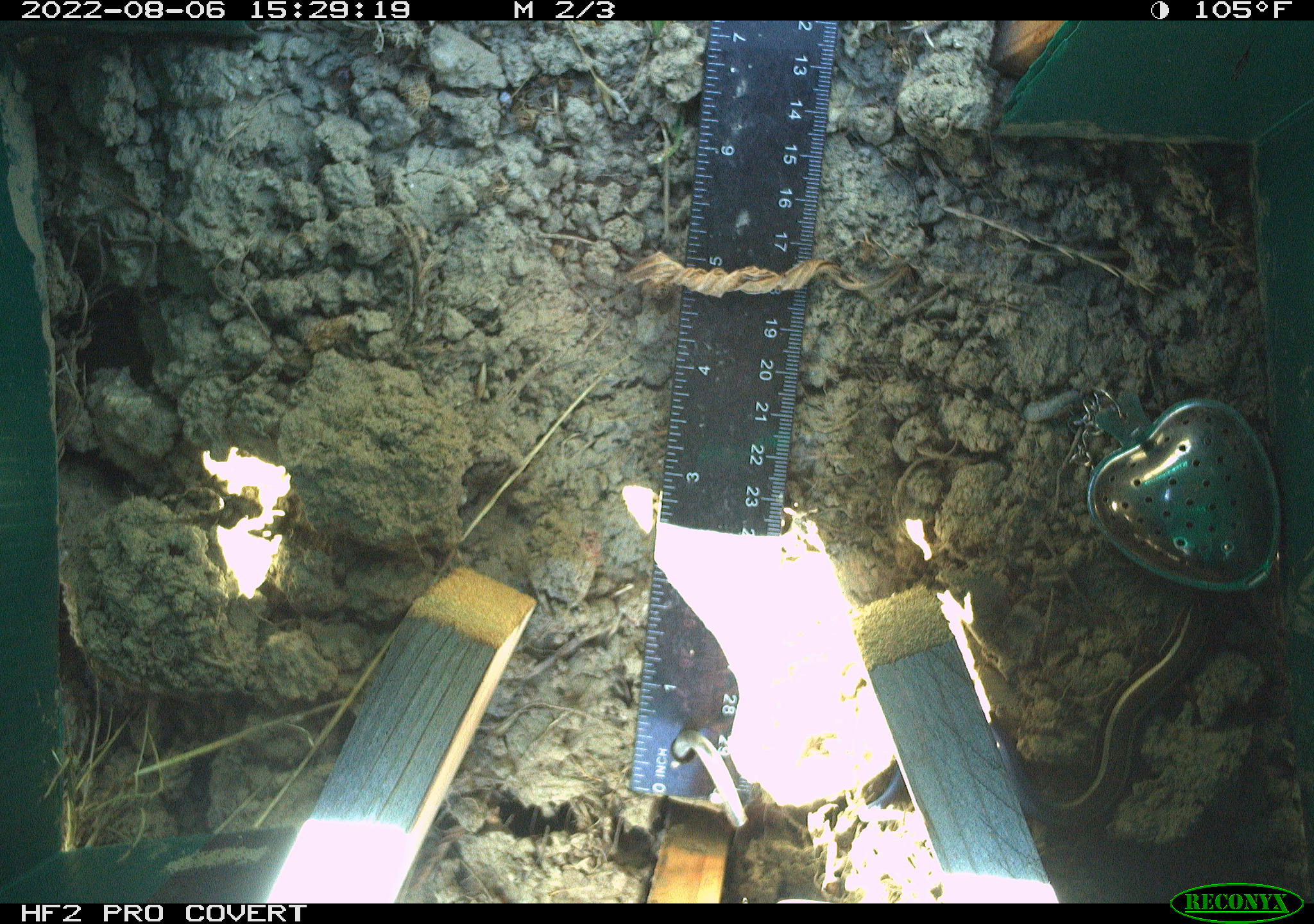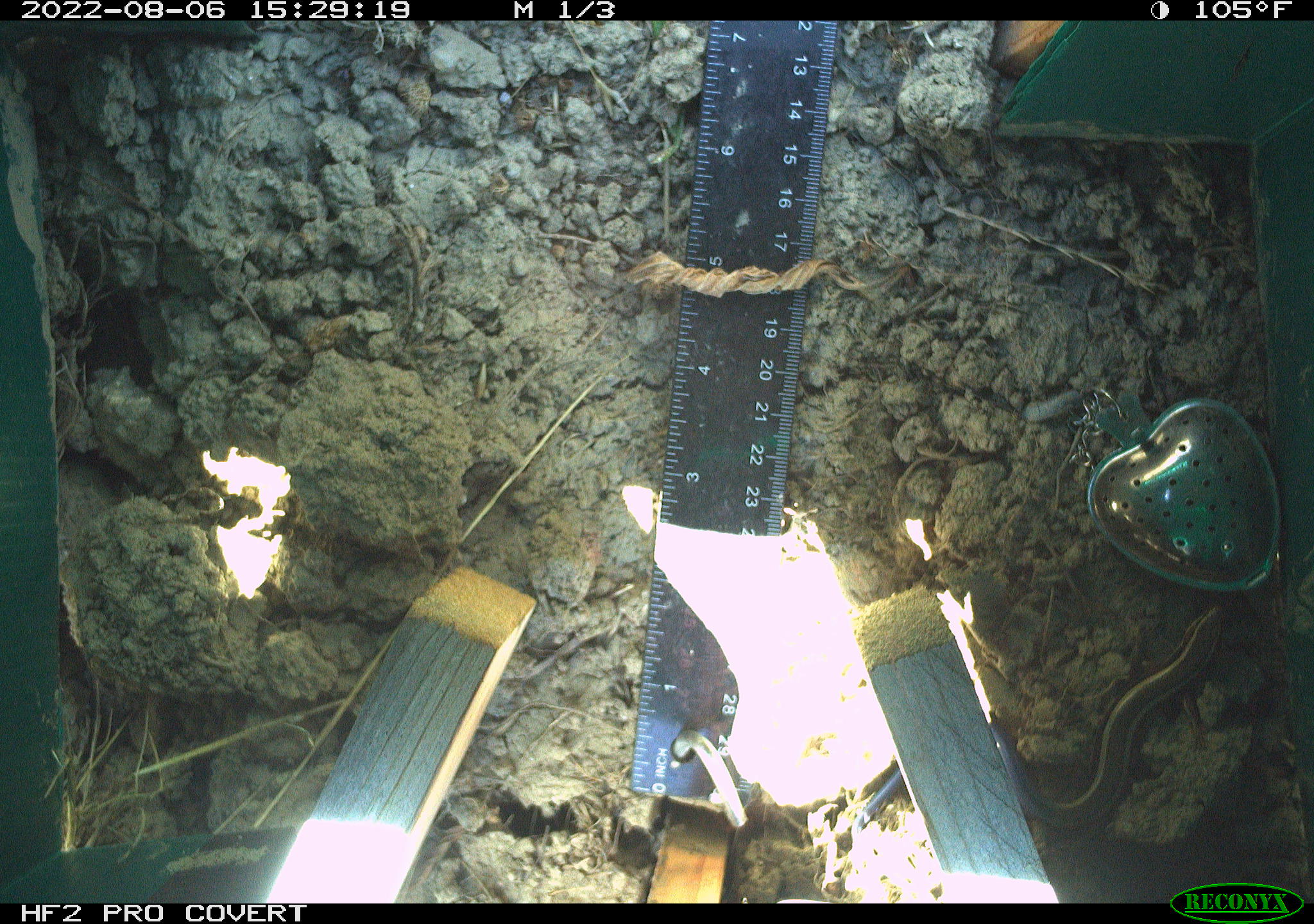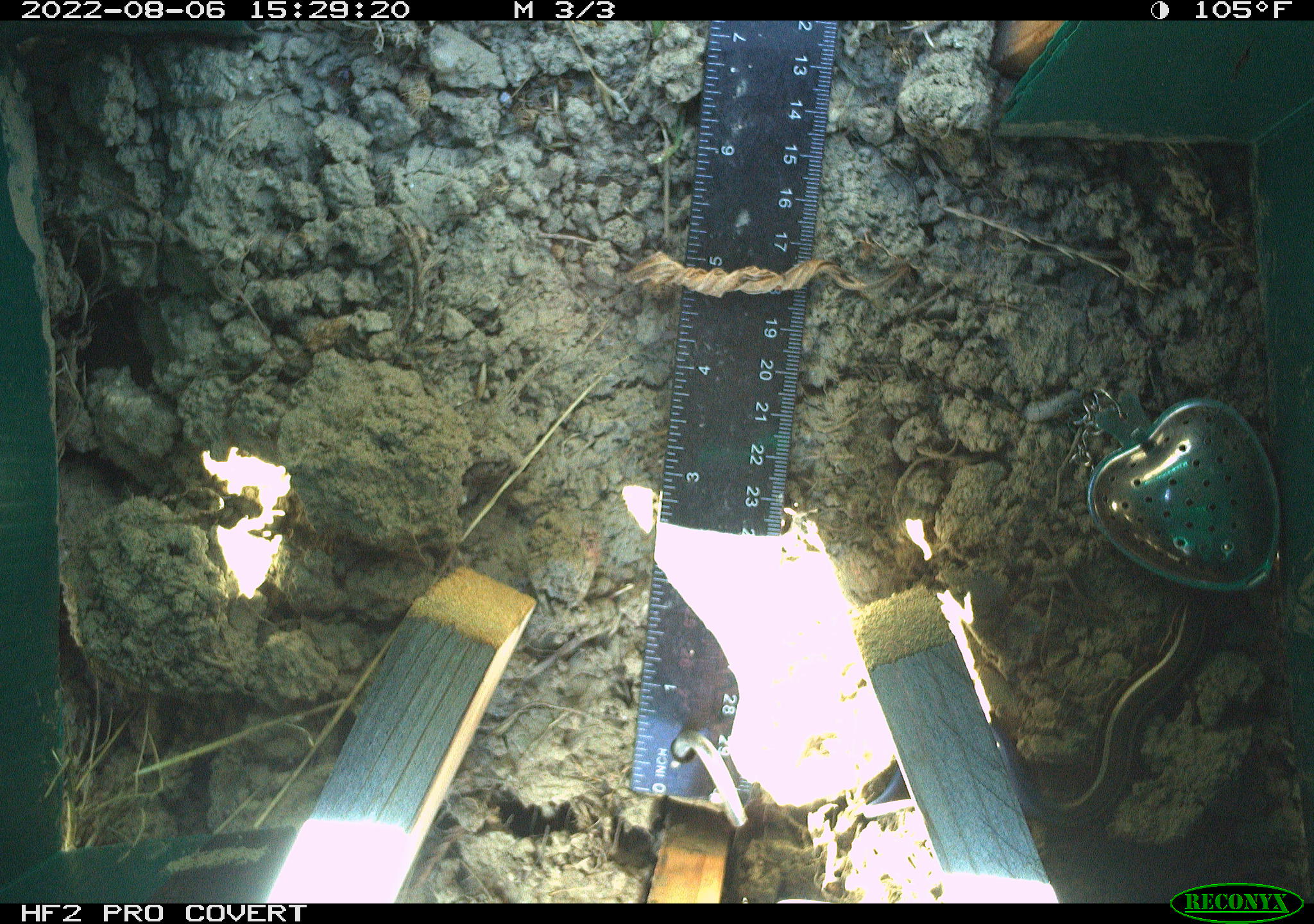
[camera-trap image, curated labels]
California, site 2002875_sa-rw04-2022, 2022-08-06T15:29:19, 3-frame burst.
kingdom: Animalia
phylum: Chordata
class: Reptilia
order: Squamata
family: Scincidae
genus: Plestiodon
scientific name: Plestiodon skiltonianus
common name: western skink